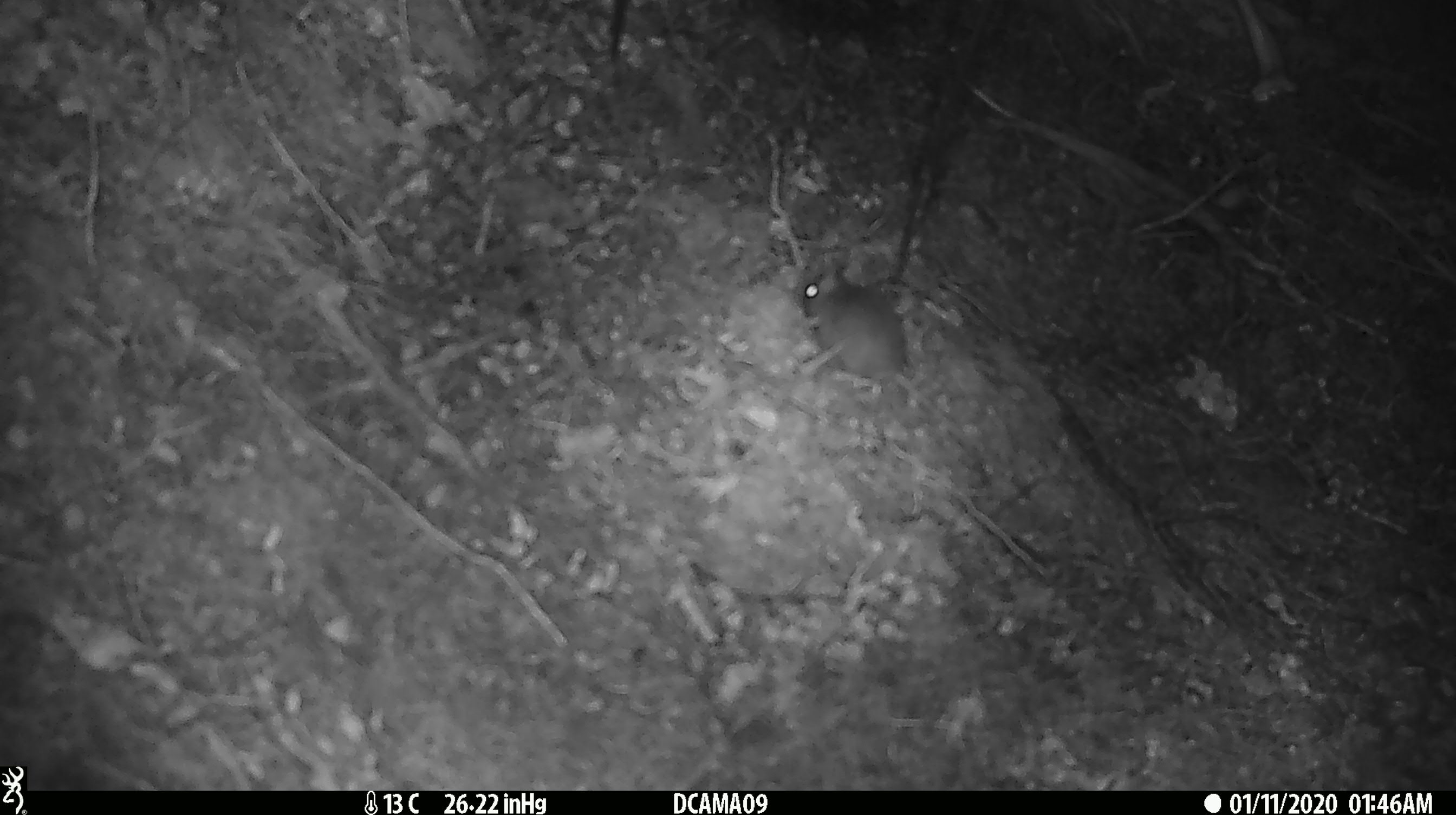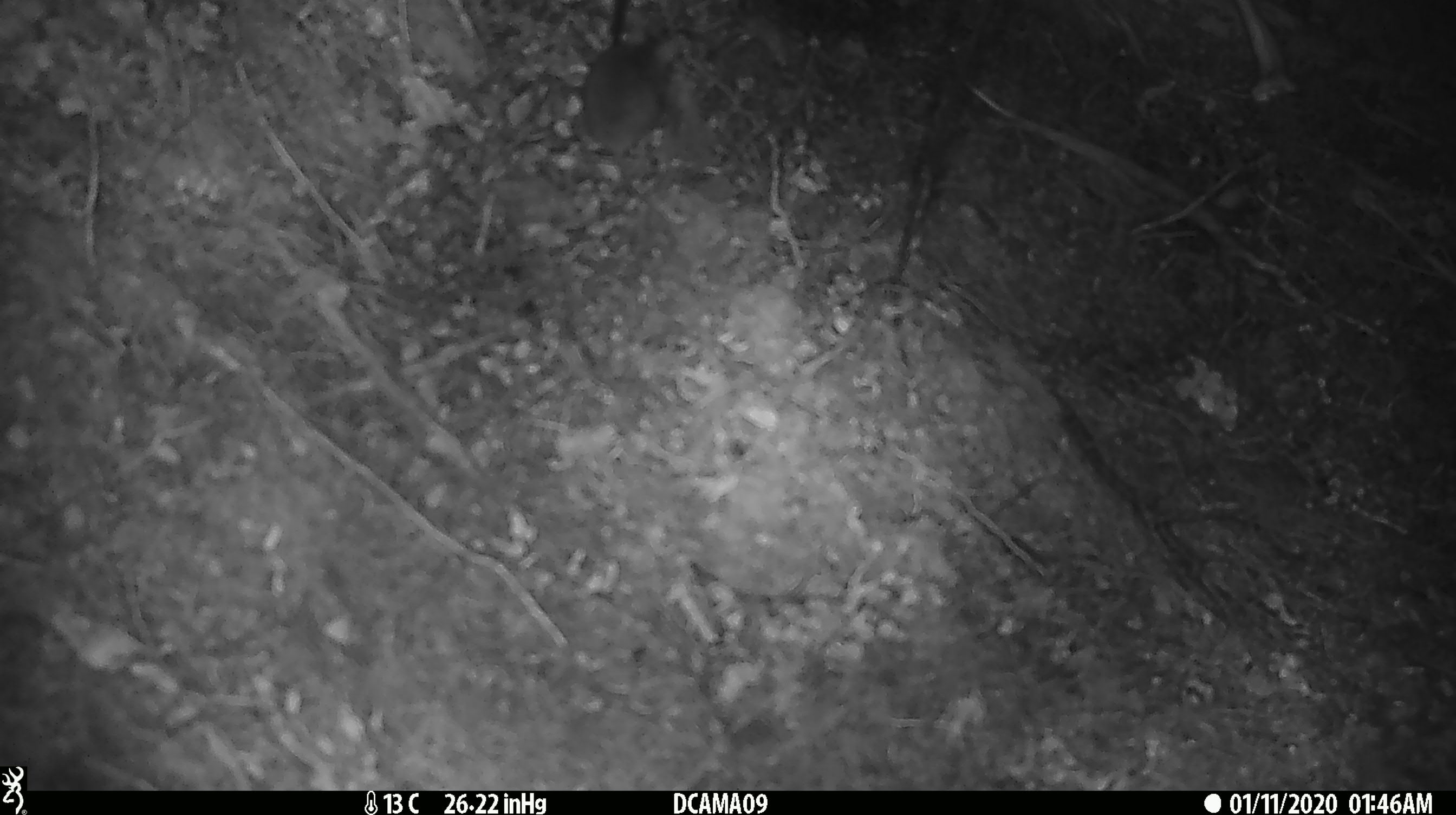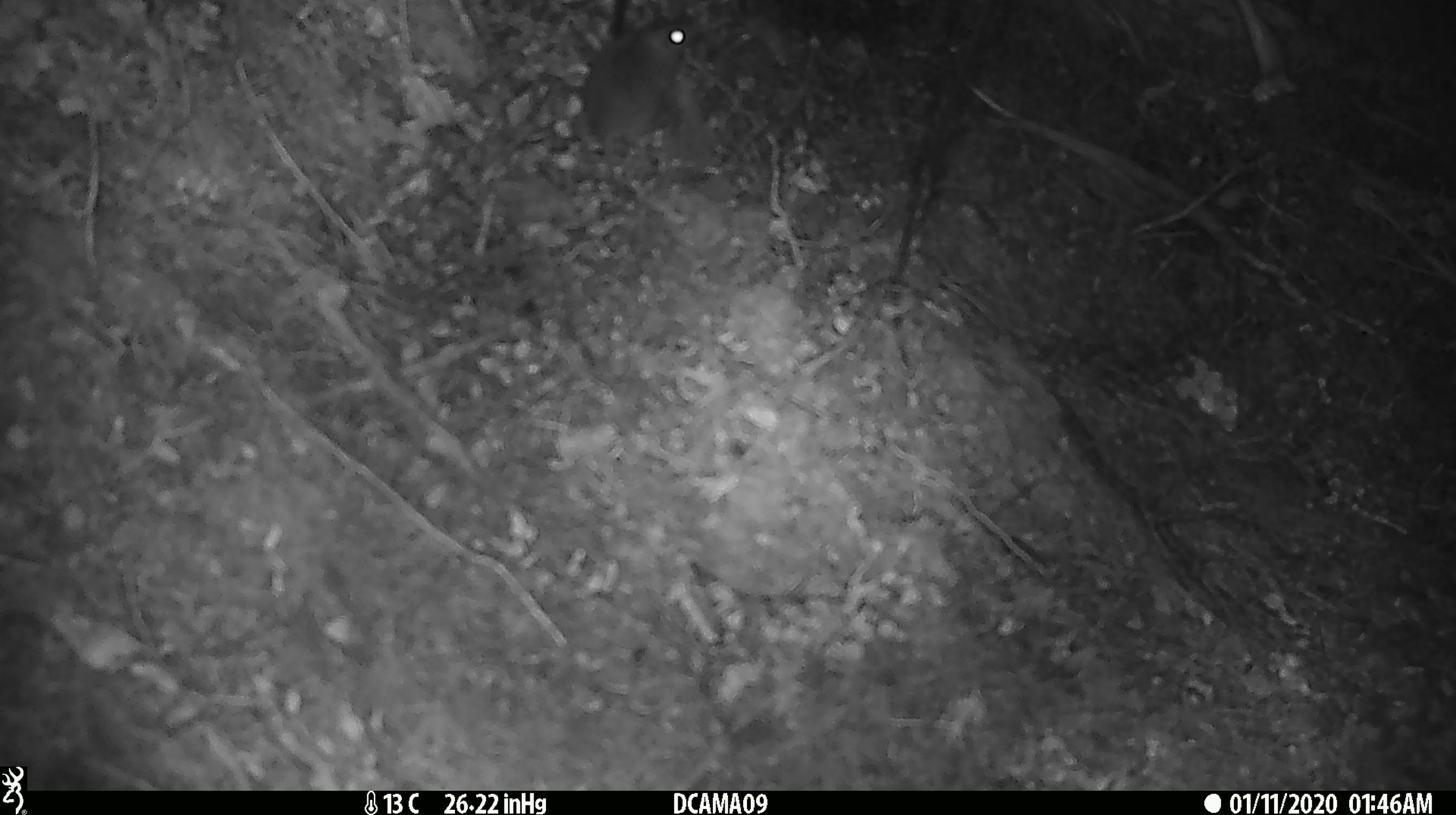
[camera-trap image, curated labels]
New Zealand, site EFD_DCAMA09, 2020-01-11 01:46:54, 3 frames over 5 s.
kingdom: Animalia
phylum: Chordata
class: Mammalia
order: Rodentia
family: Muridae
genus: Mus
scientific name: Mus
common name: mouse